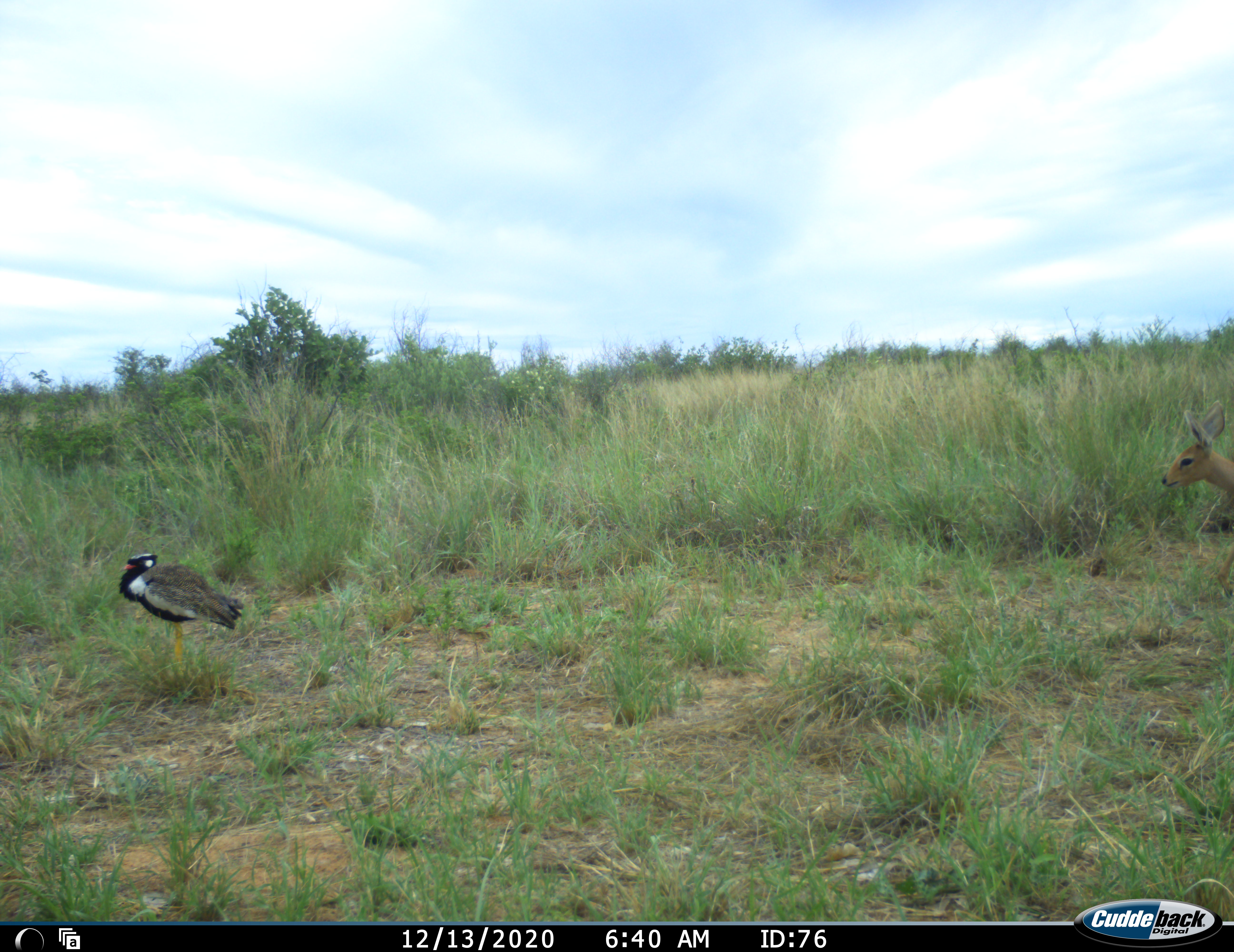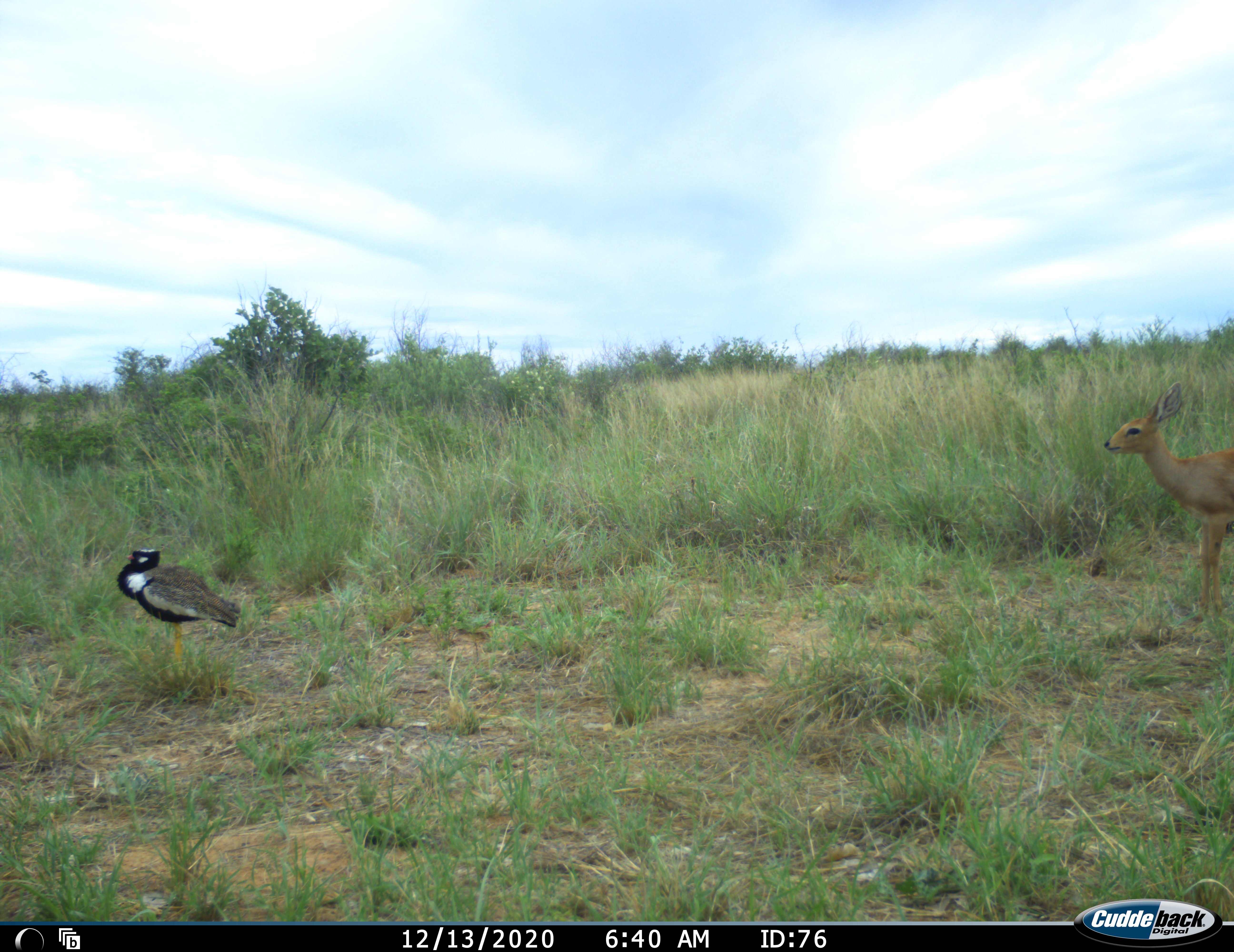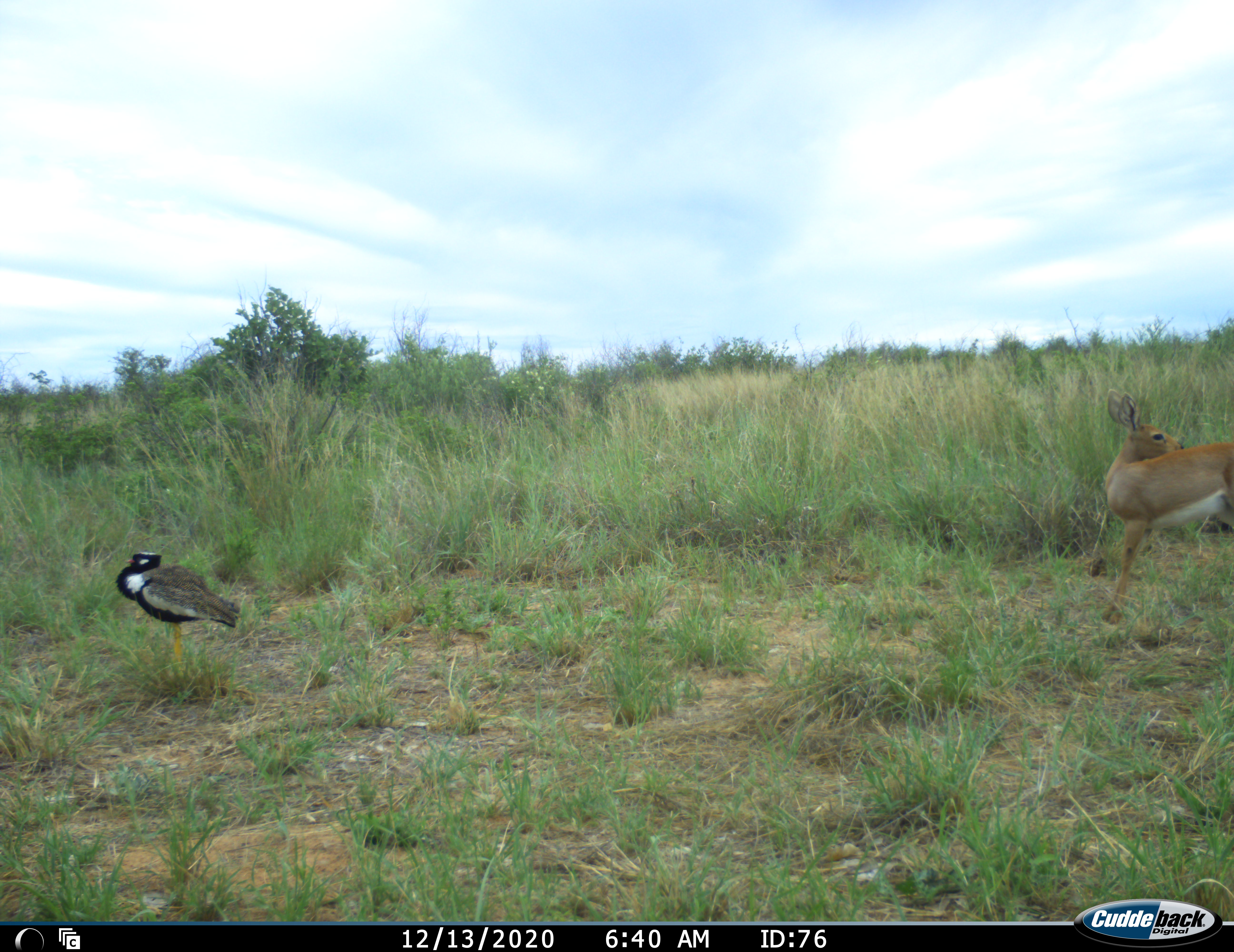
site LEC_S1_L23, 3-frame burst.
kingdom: Animalia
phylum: Chordata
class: Mammalia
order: Artiodactyla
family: Bovidae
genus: Raphicerus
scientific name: Raphicerus campestris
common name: steenbok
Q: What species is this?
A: Steenbok (Raphicerus campestris).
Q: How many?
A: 1.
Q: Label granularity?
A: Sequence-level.